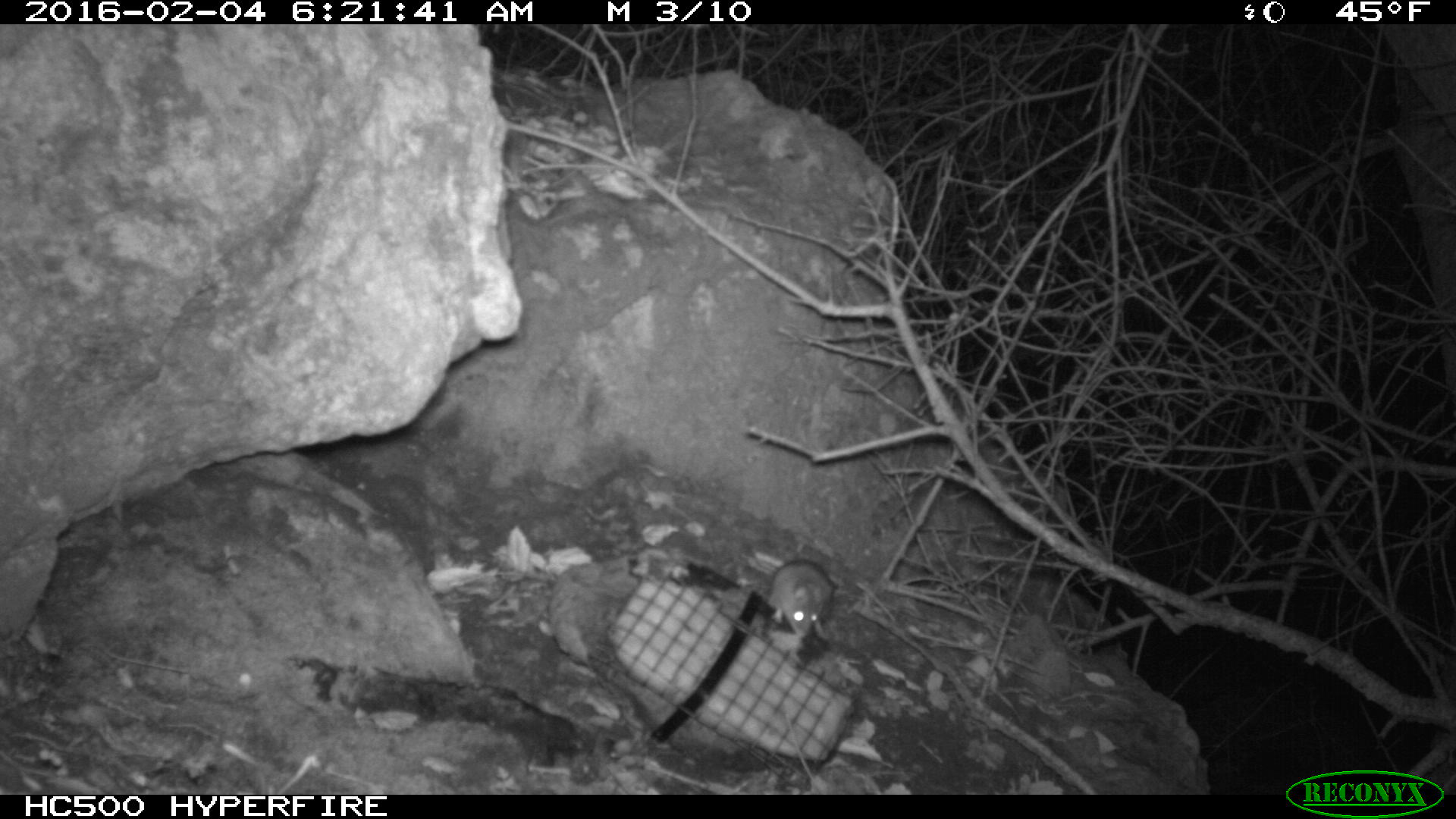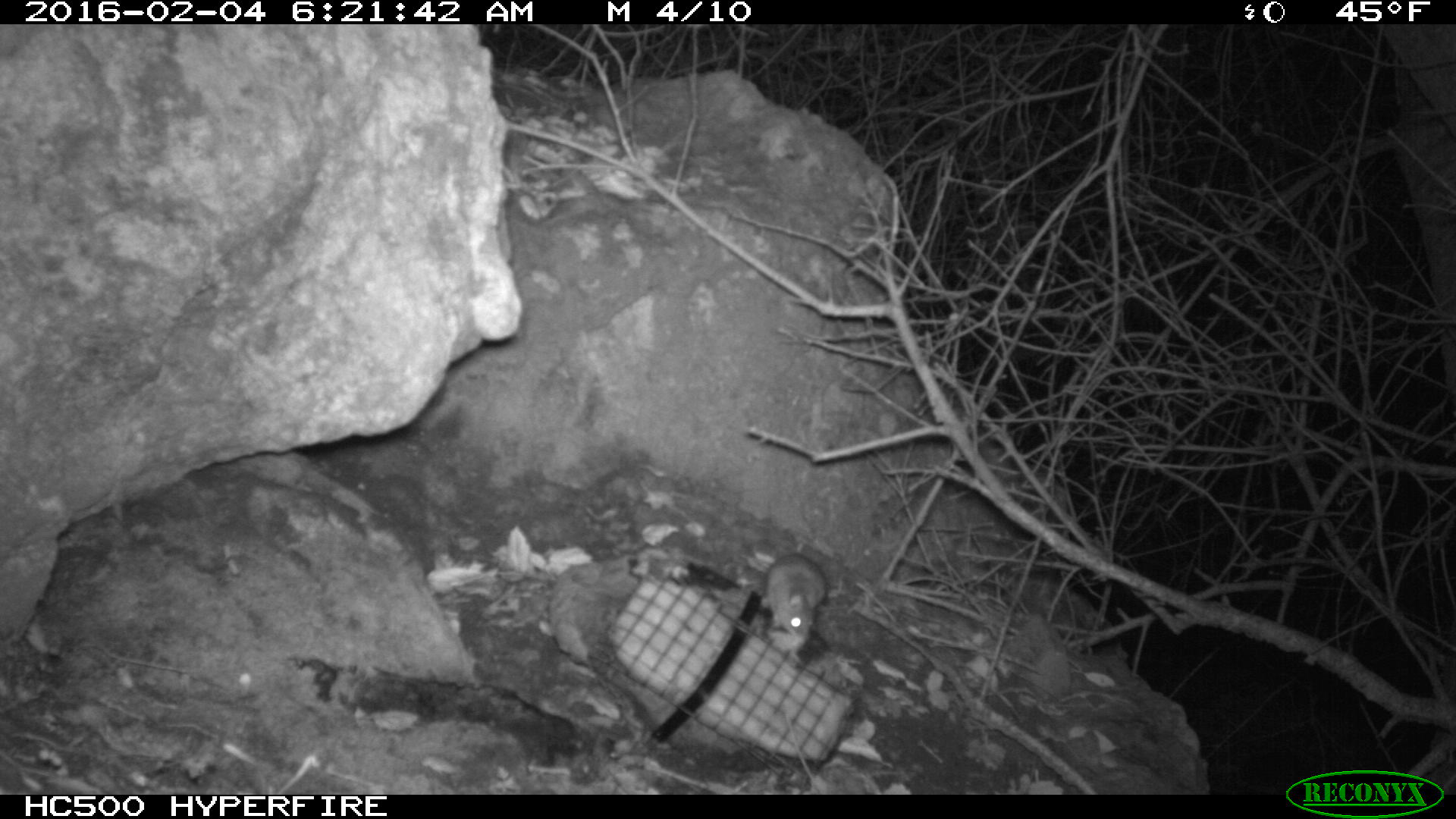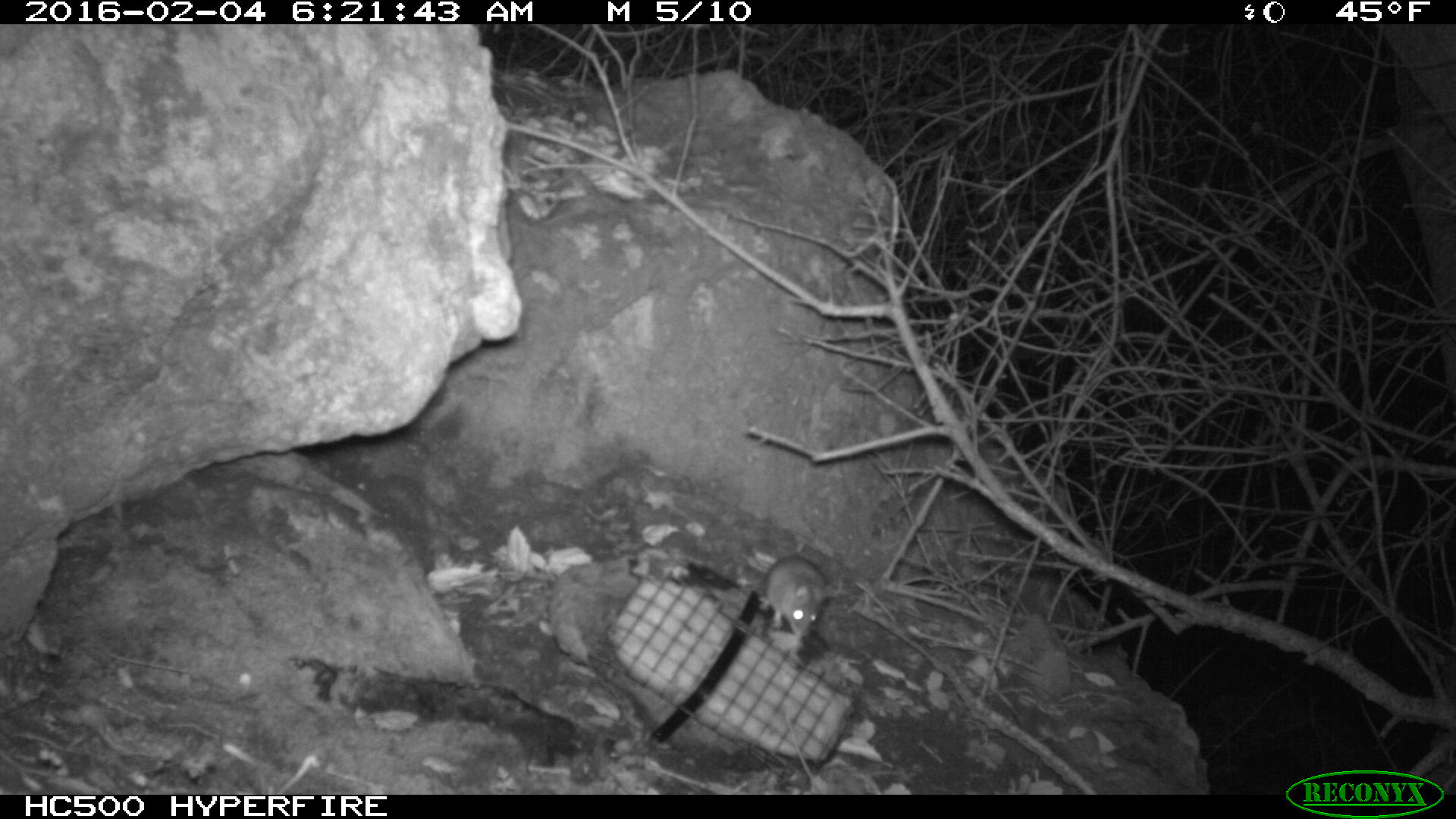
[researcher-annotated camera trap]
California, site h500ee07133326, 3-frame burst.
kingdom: Animalia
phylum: Chordata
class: Mammalia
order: Rodentia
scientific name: Rodentia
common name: rodent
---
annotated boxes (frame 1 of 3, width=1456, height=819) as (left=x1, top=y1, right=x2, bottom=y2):
rodent: (left=767, top=560, right=833, bottom=639)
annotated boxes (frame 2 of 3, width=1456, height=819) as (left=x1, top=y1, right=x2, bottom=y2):
rodent: (left=758, top=553, right=826, bottom=639)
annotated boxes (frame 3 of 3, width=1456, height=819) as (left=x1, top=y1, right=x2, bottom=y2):
rodent: (left=758, top=554, right=828, bottom=637)